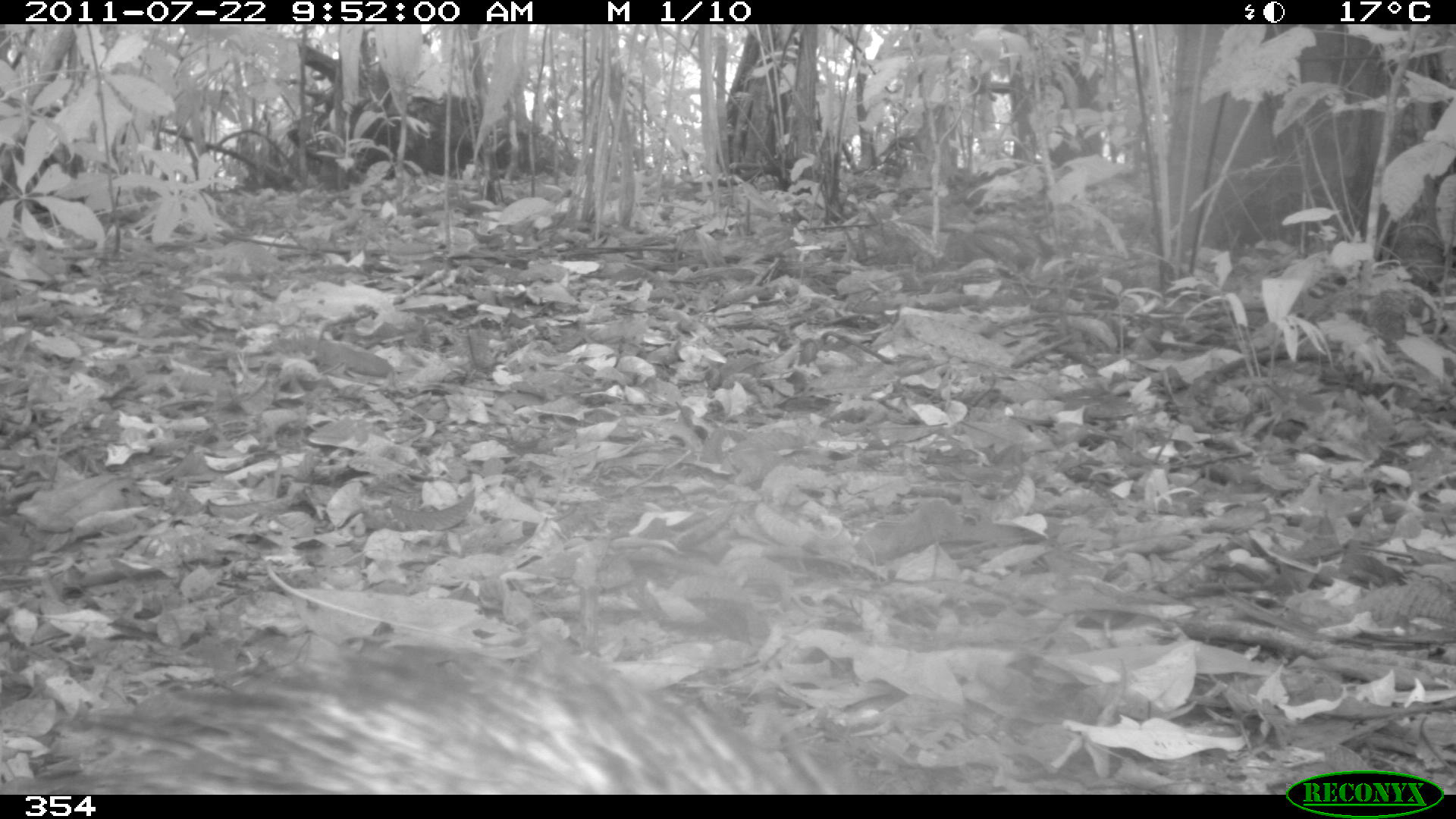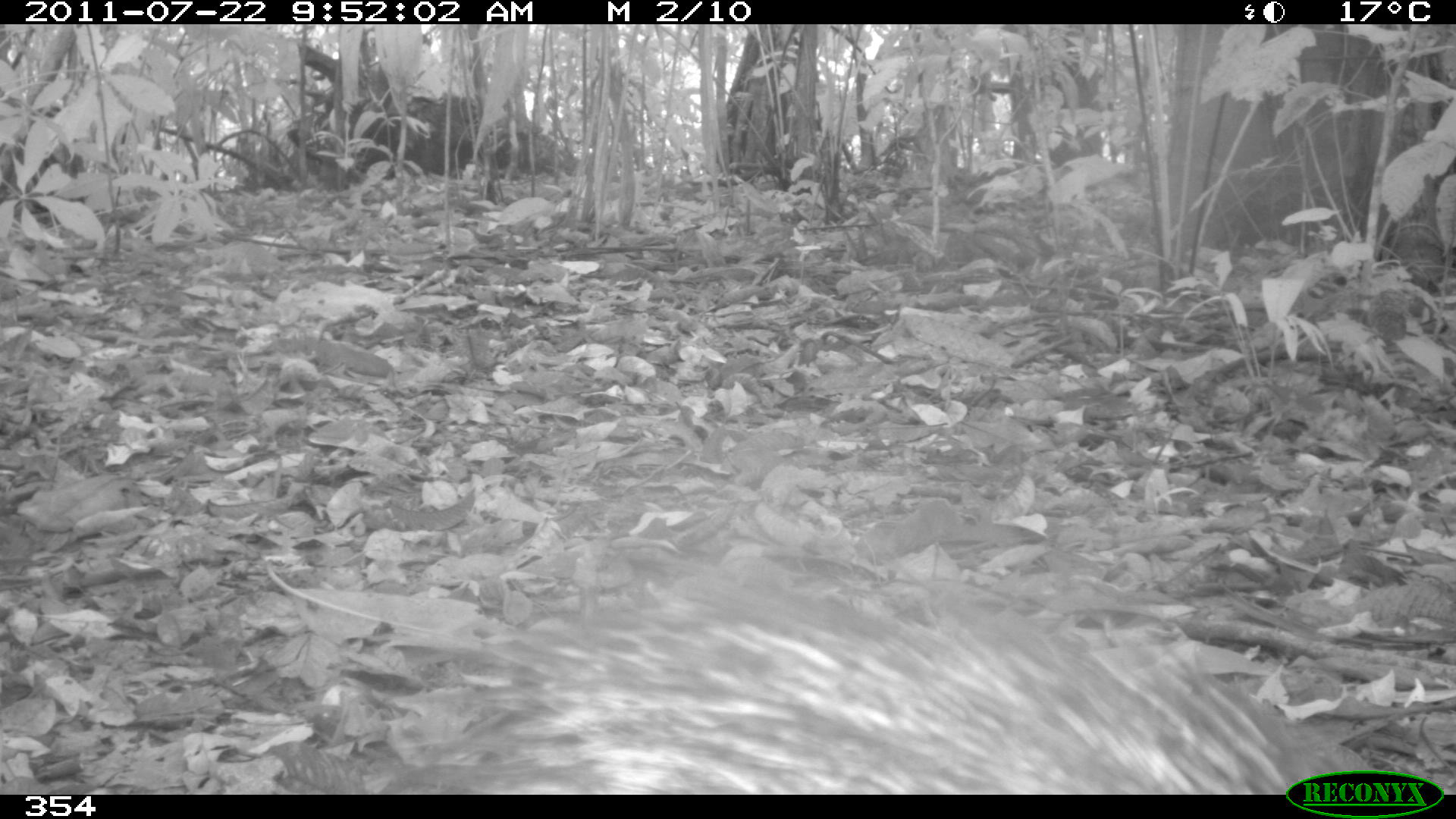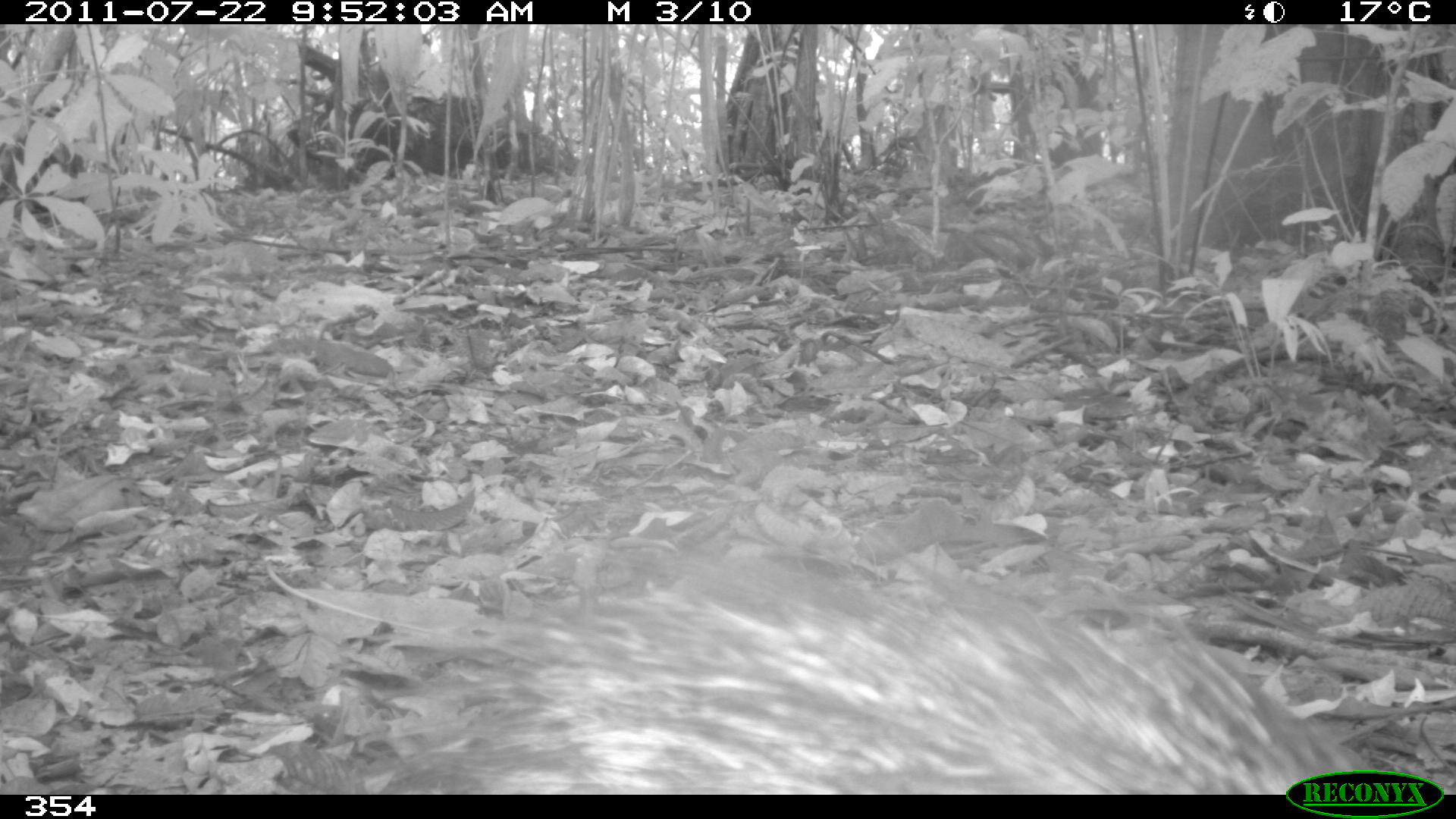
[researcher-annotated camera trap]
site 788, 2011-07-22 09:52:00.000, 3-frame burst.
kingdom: Animalia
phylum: Chordata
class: Mammalia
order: Artiodactyla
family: Tayassuidae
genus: Pecari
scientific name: Pecari tajacu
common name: collared peccary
Pecari tajacu (collared peccary).